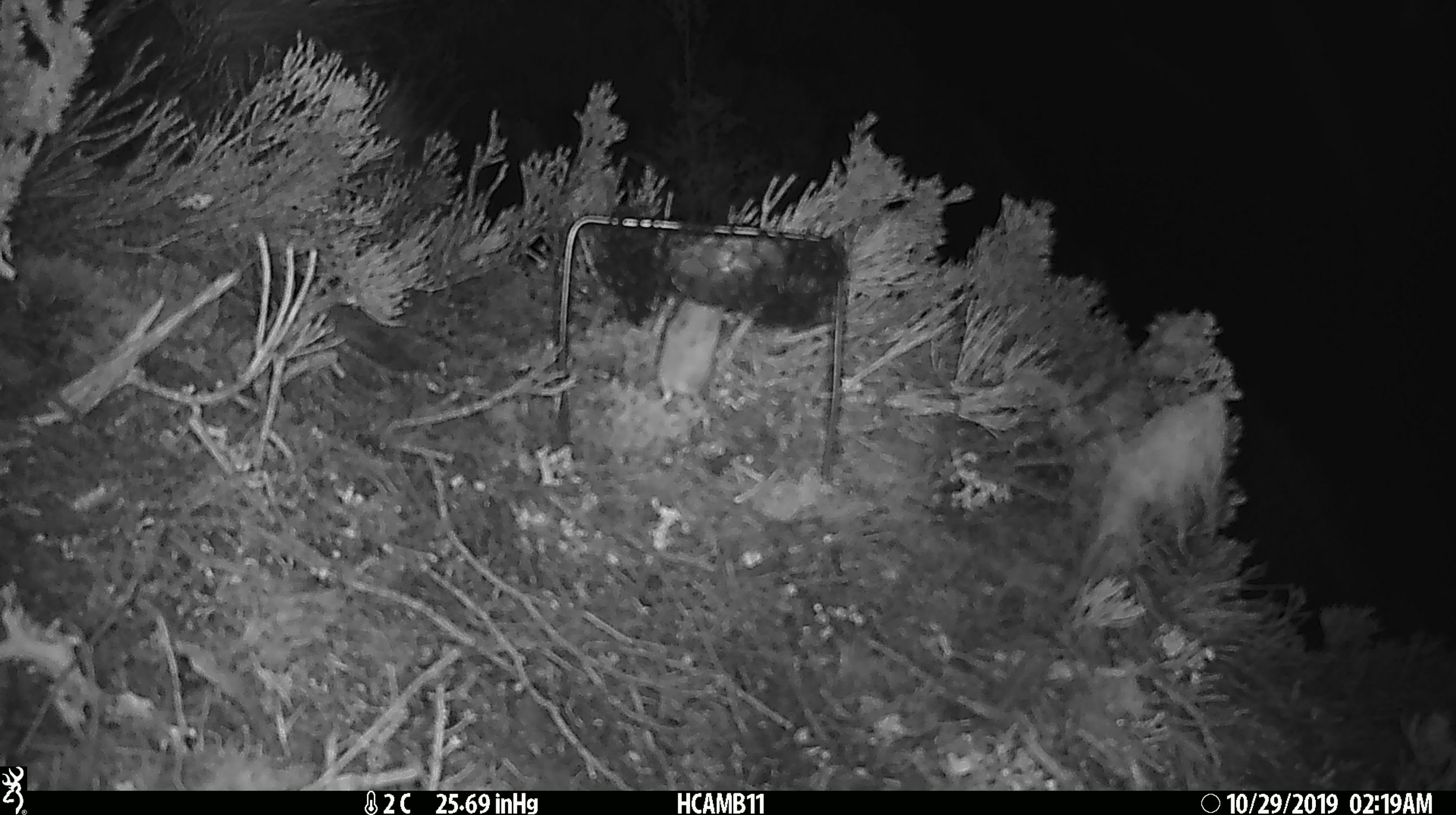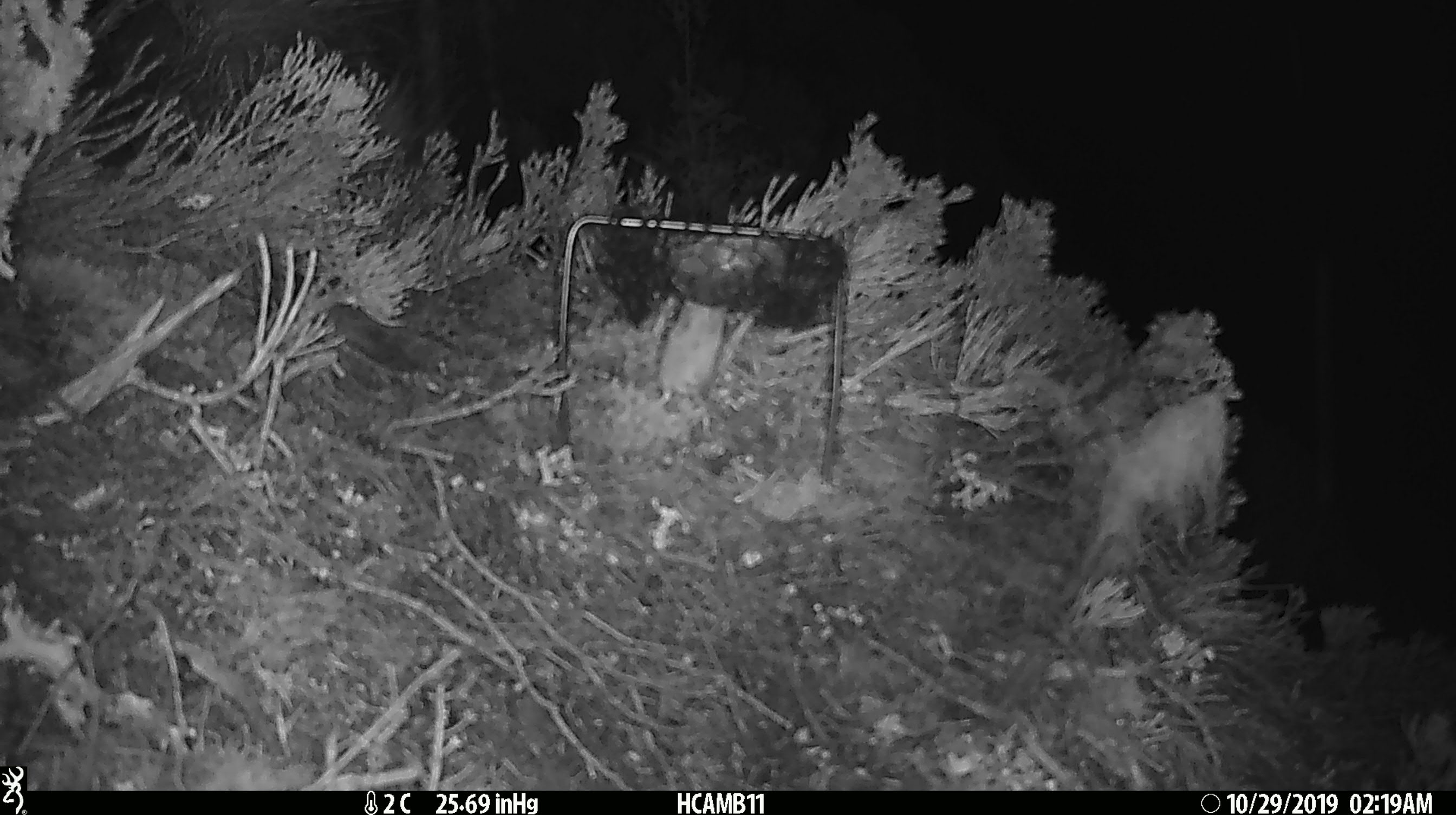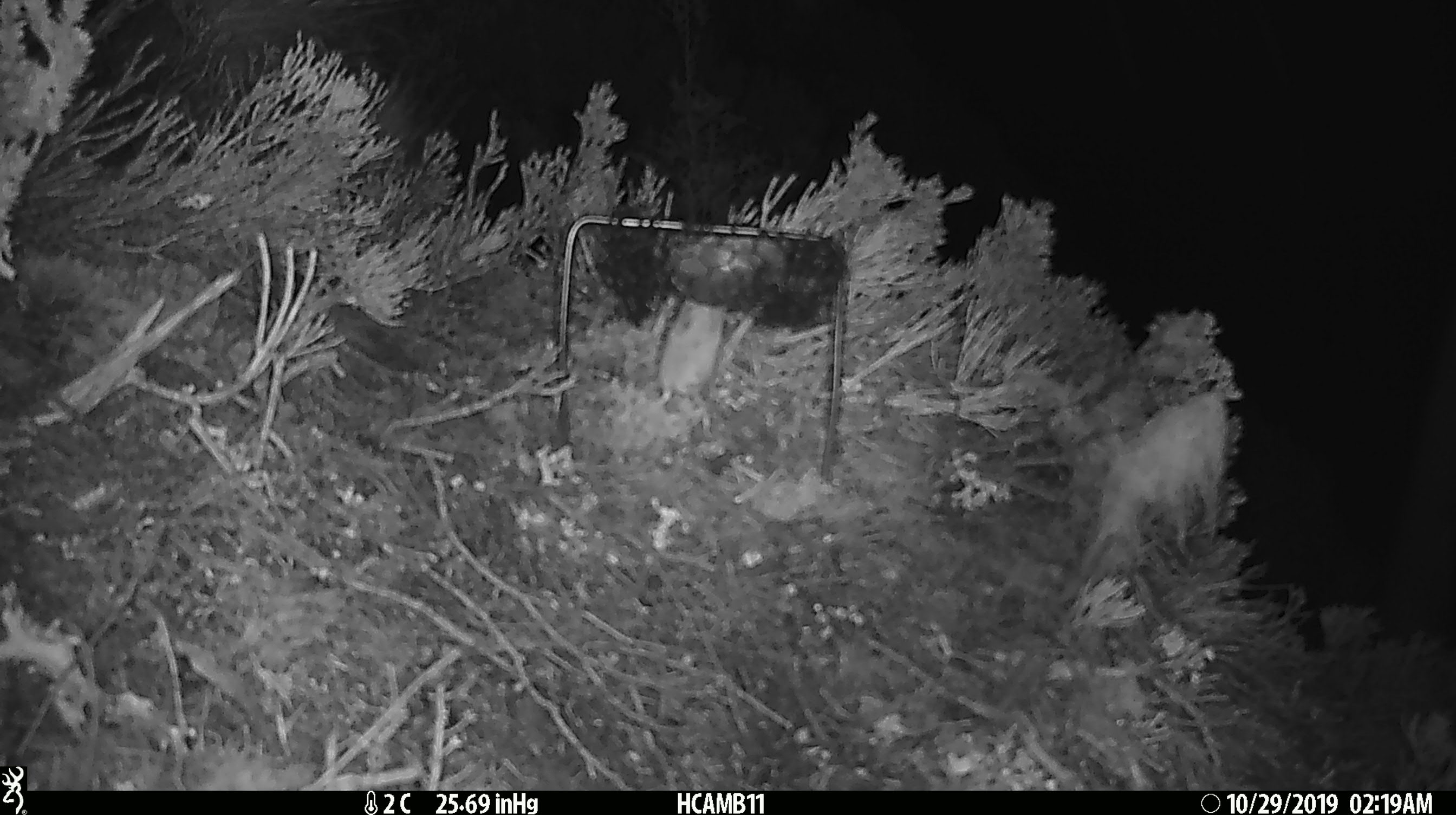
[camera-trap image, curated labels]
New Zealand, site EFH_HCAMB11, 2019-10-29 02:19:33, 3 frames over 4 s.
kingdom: Animalia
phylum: Chordata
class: Mammalia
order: Rodentia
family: Muridae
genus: Mus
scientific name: Mus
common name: mouse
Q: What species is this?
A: Mouse (Mus).